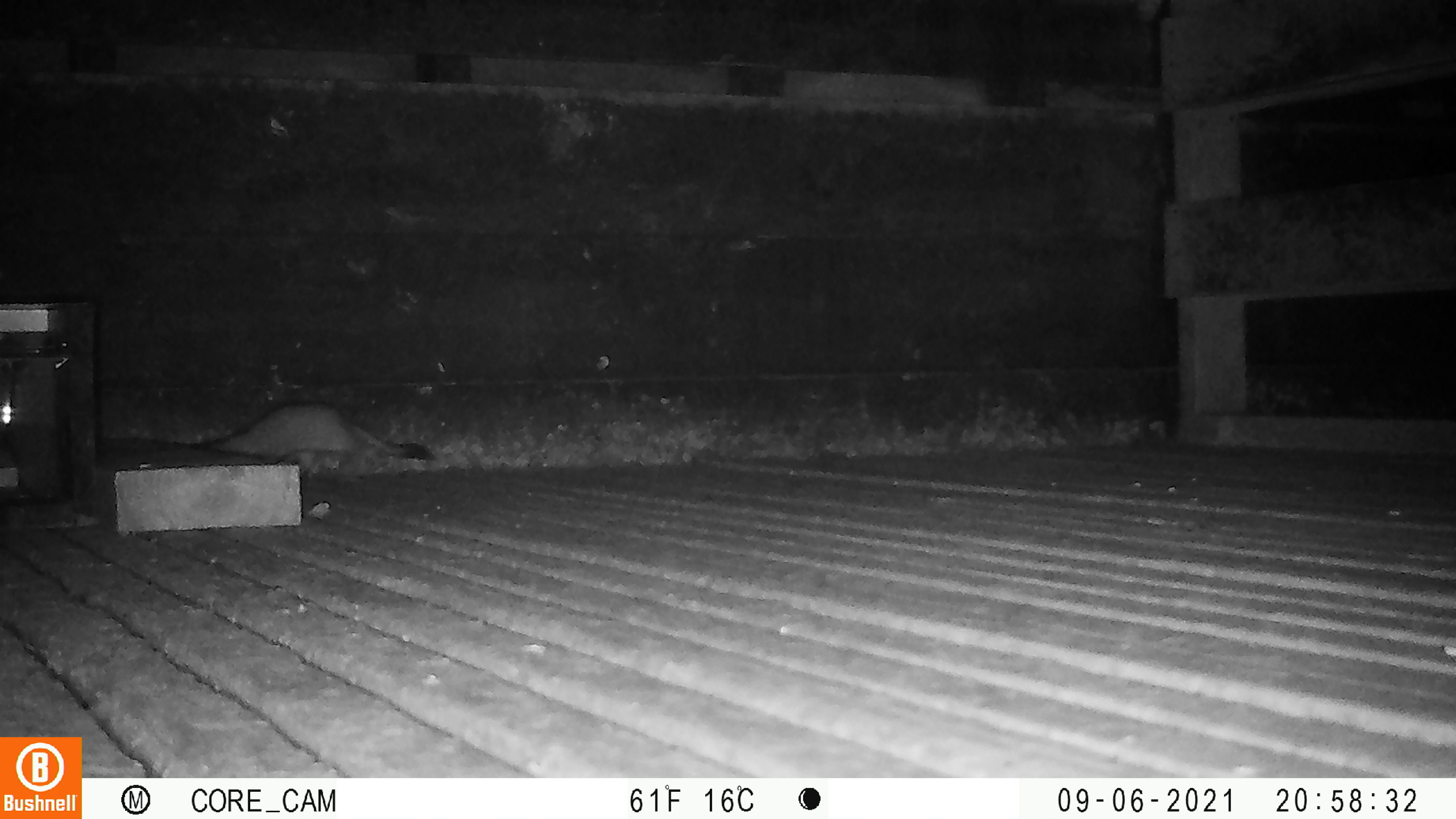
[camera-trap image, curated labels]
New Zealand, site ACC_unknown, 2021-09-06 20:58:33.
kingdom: Animalia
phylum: Chordata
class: Mammalia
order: Carnivora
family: Mustelidae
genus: Mustela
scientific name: Mustela erminea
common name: stoat